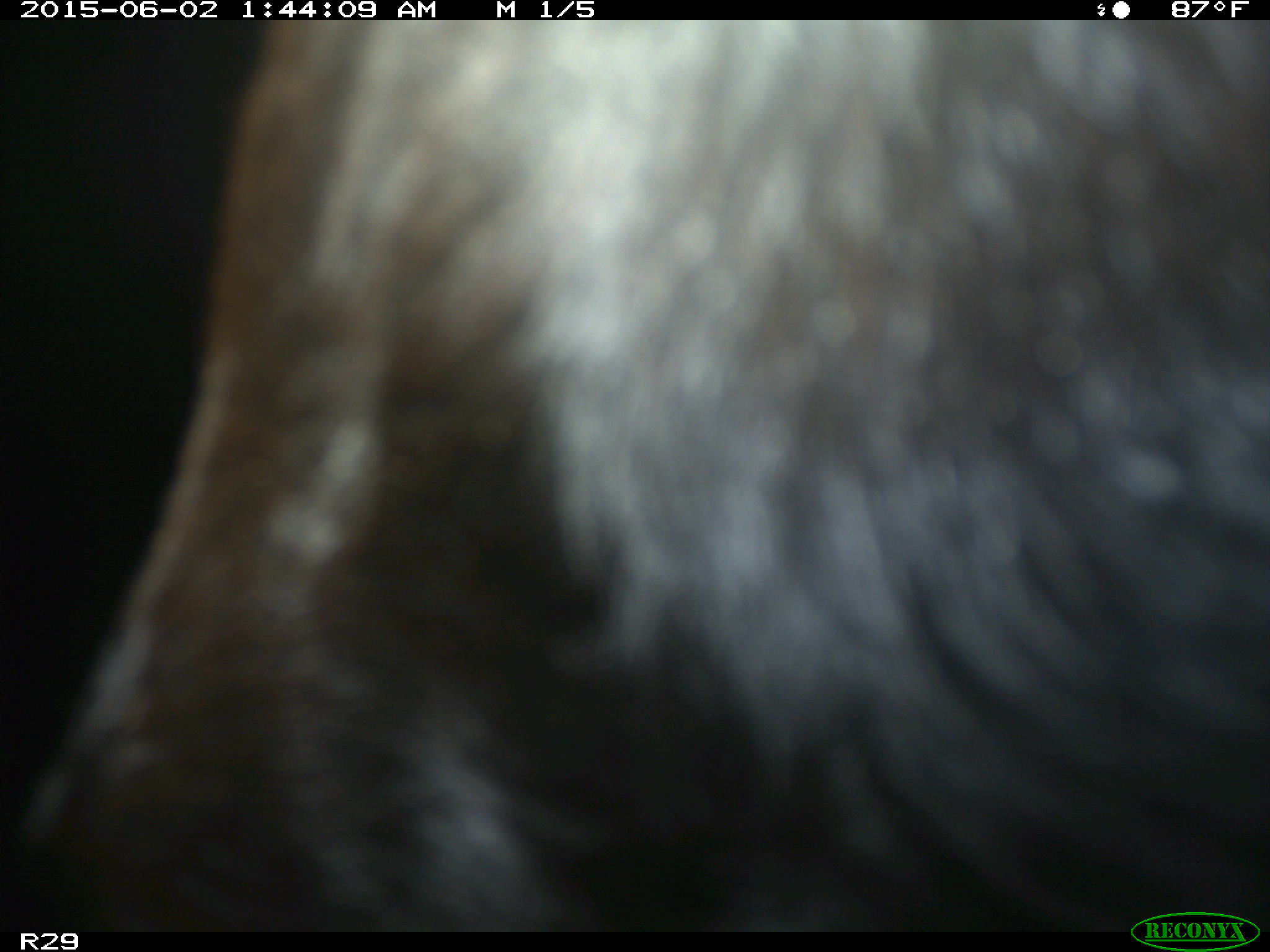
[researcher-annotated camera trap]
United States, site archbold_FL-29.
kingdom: Animalia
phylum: Chordata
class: Mammalia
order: Artiodactyla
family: Bovidae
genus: Bos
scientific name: Bos taurus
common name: domestic cow